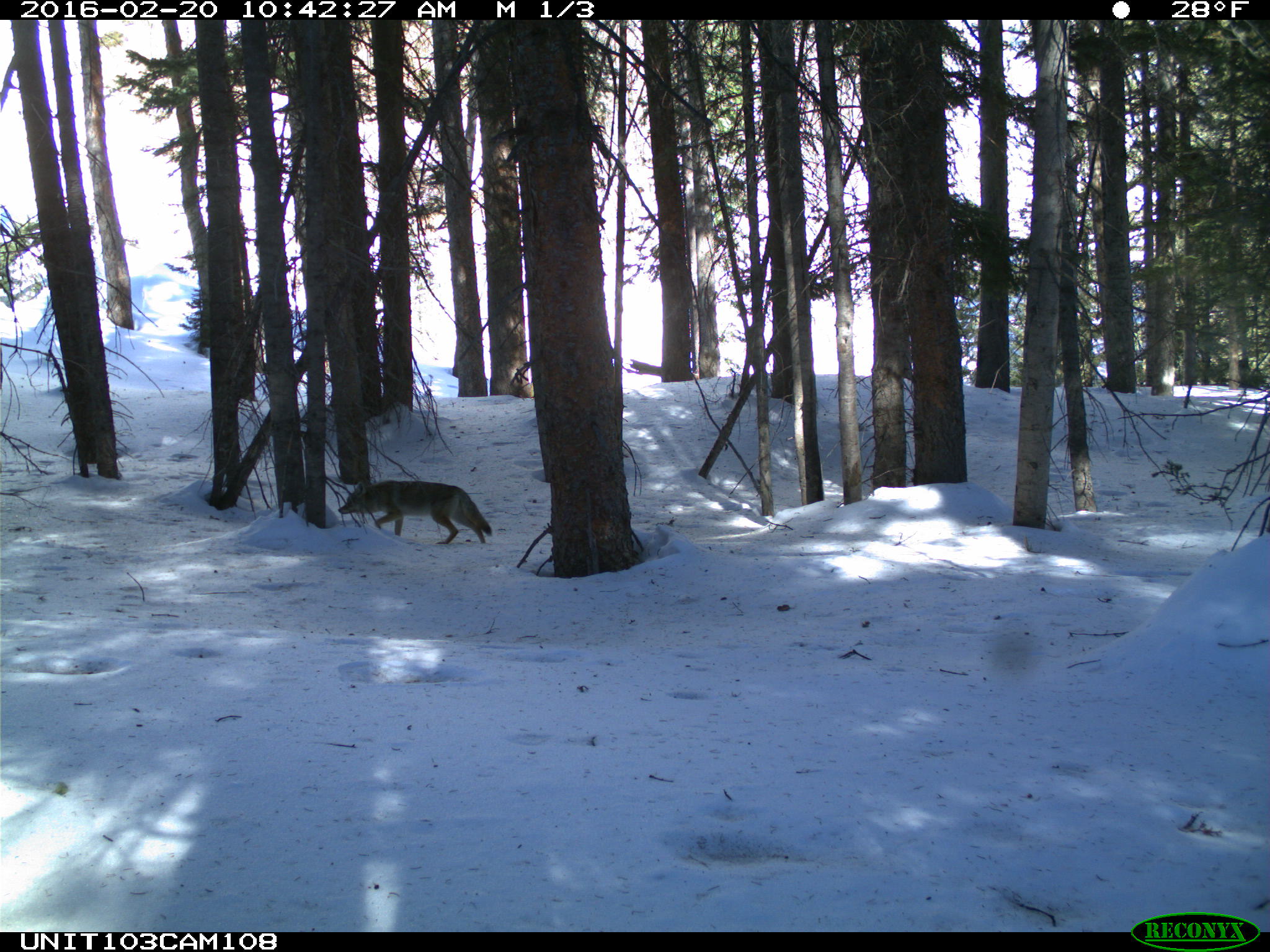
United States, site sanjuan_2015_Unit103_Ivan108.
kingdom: Animalia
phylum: Chordata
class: Mammalia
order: Carnivora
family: Canidae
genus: Canis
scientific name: Canis latrans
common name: coyote